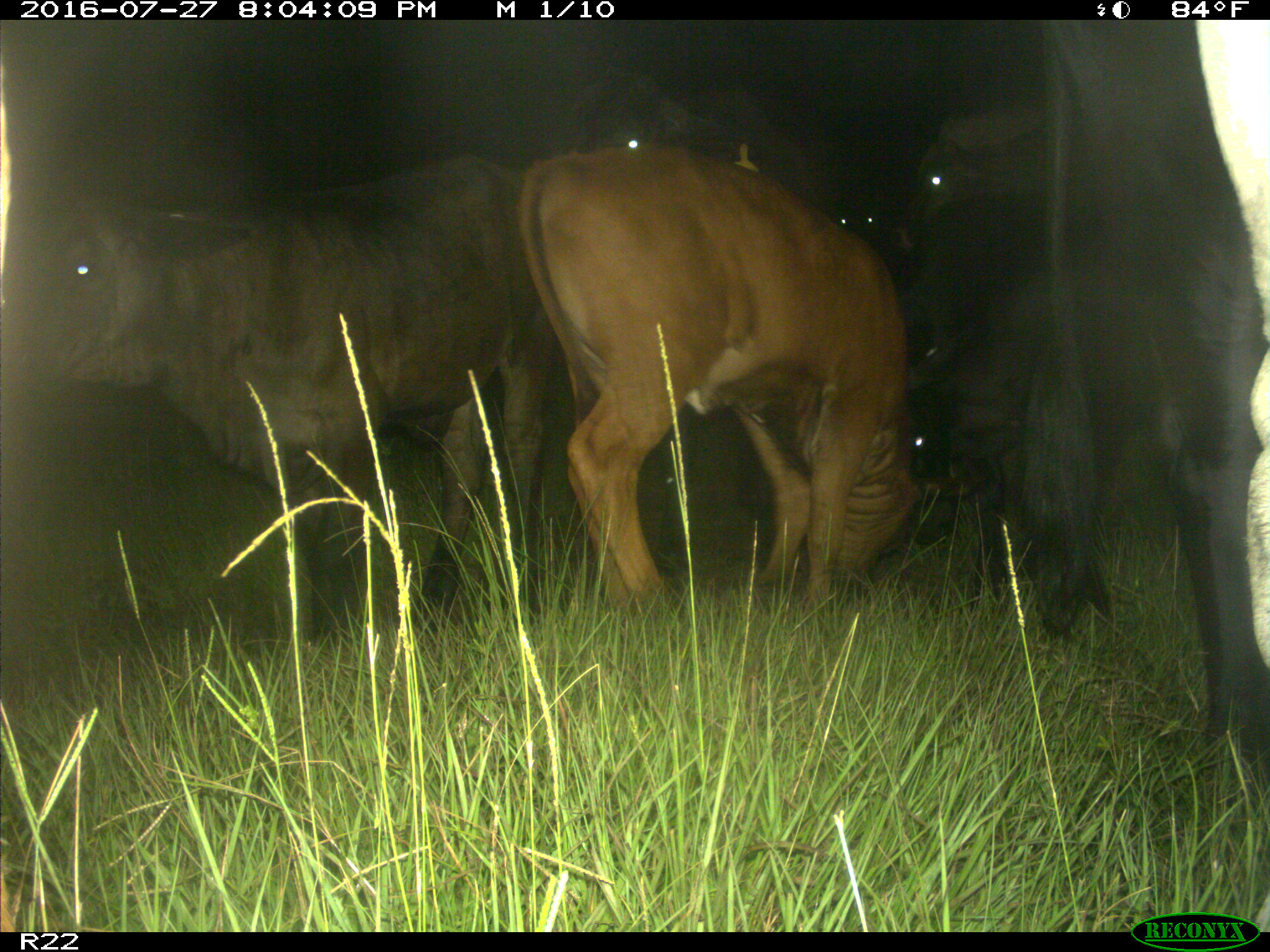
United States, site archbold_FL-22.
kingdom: Animalia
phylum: Chordata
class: Mammalia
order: Artiodactyla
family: Bovidae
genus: Bos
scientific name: Bos taurus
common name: domestic cow